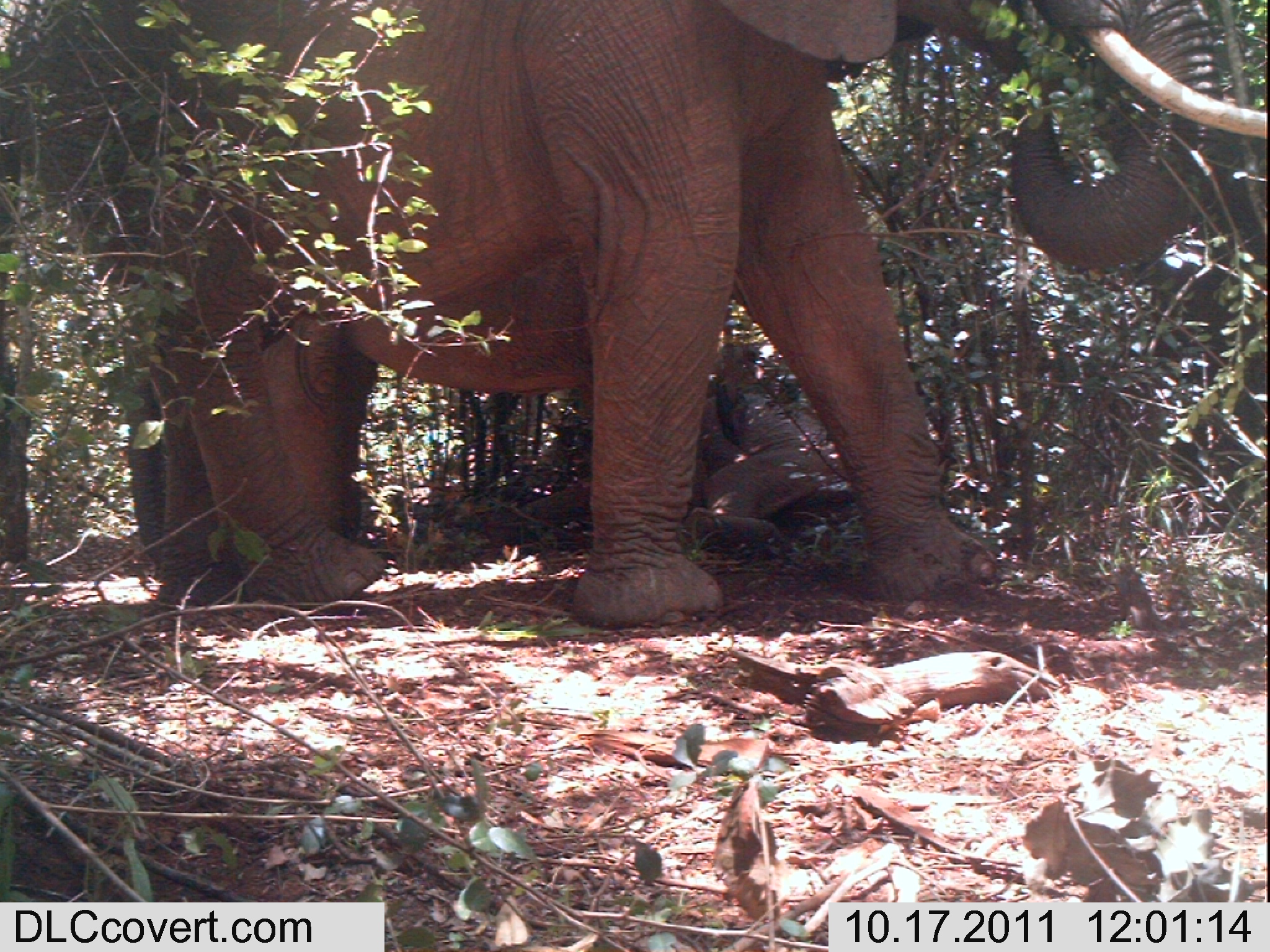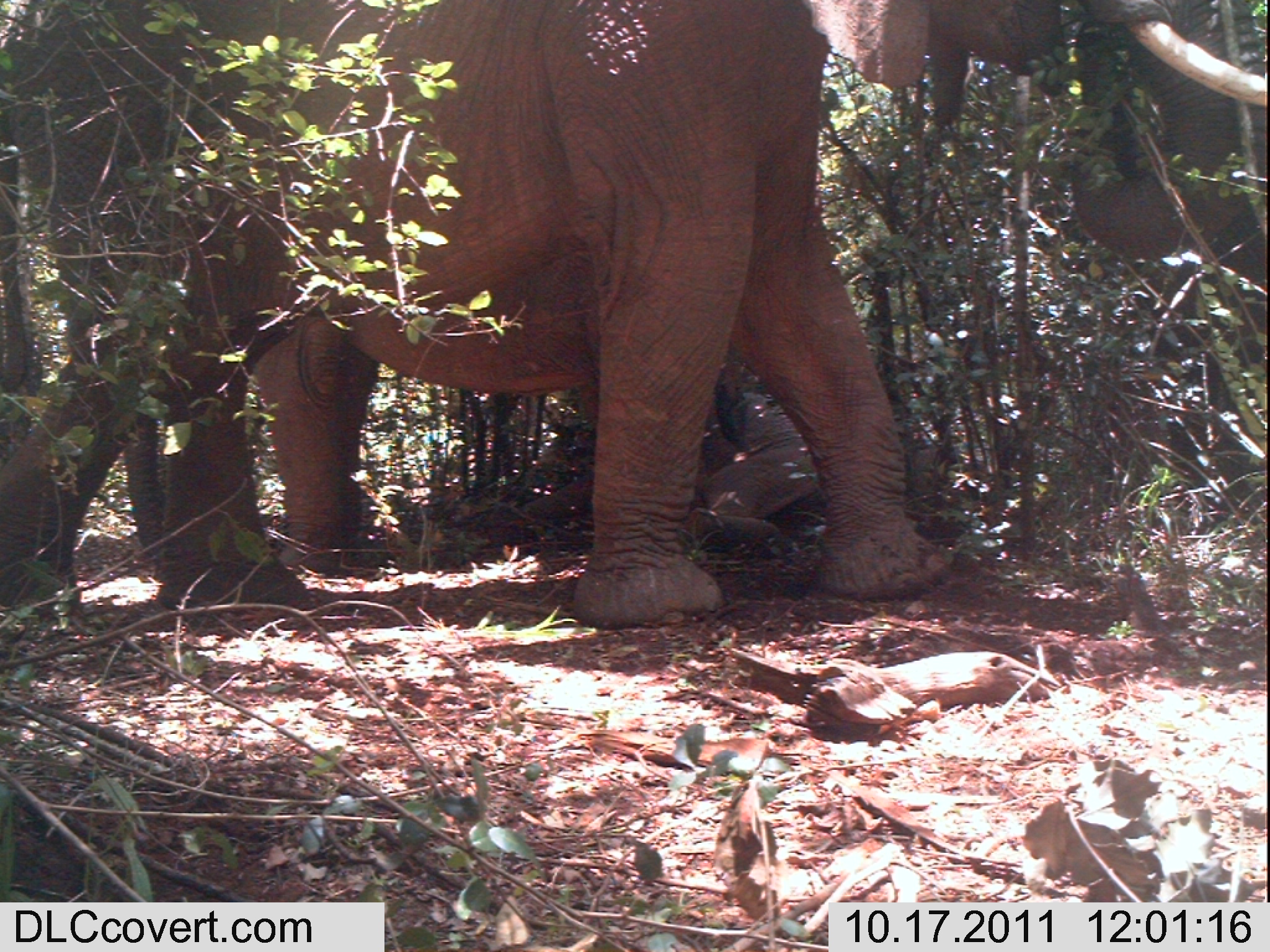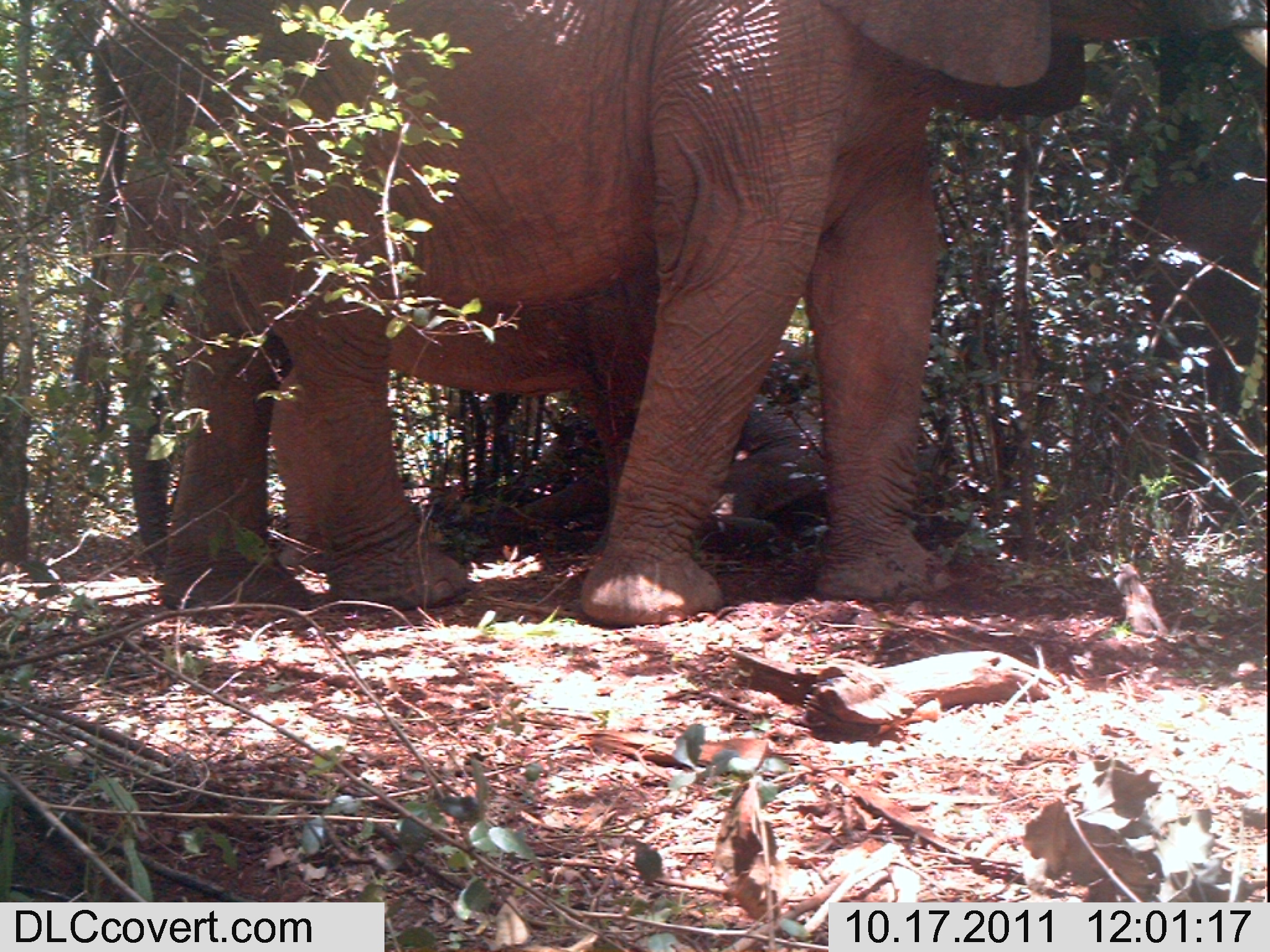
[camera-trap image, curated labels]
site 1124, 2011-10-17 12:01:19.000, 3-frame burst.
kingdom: Animalia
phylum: Chordata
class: Mammalia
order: Proboscidea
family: Elephantidae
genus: Loxodonta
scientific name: Loxodonta africana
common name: african bush elephant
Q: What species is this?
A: Loxodonta africana (african bush elephant).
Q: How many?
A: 4.